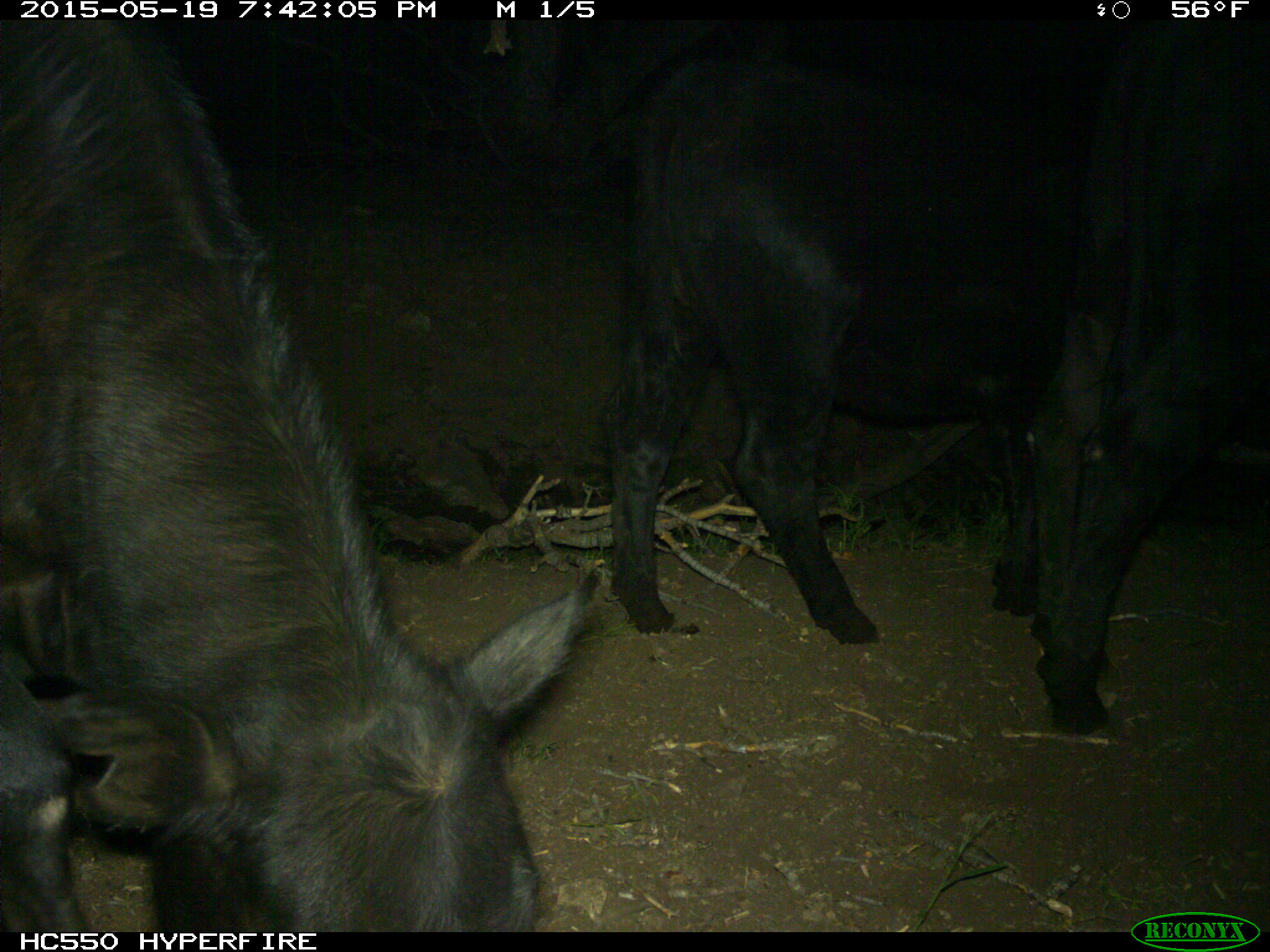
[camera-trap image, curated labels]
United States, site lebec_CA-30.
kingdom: Animalia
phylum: Chordata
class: Mammalia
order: Artiodactyla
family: Bovidae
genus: Bos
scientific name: Bos taurus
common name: domestic cow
Bos taurus (domestic cow).